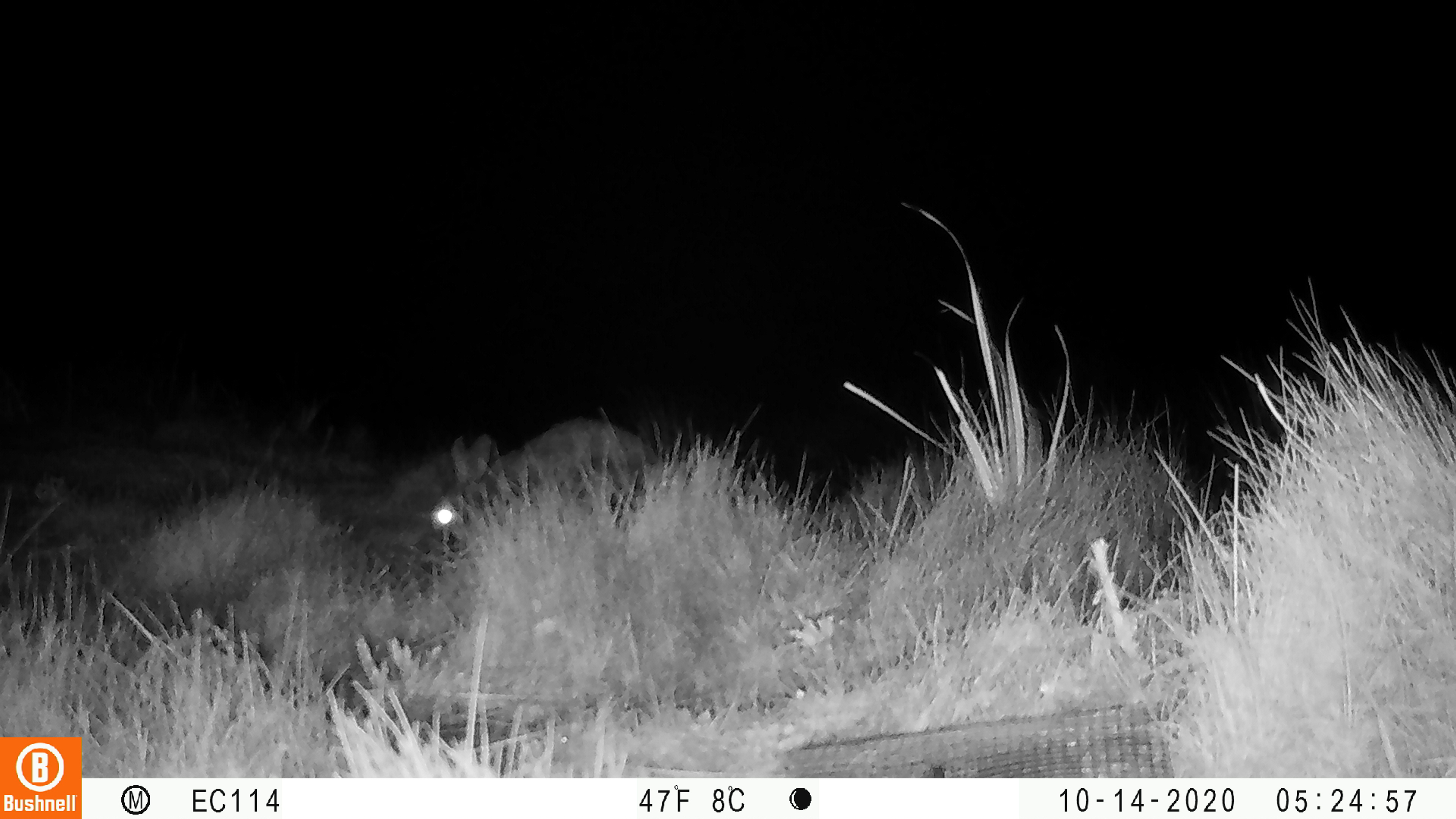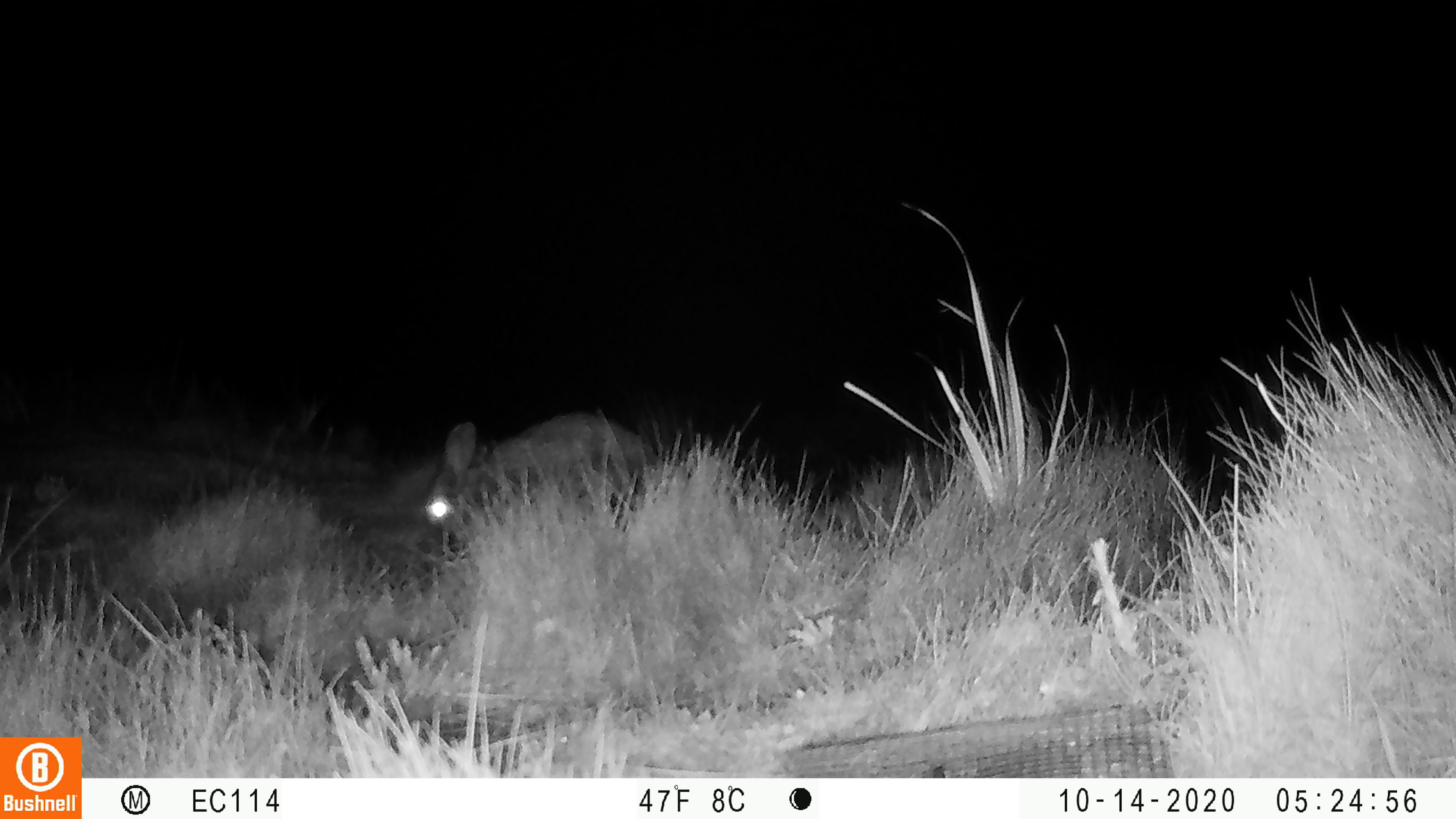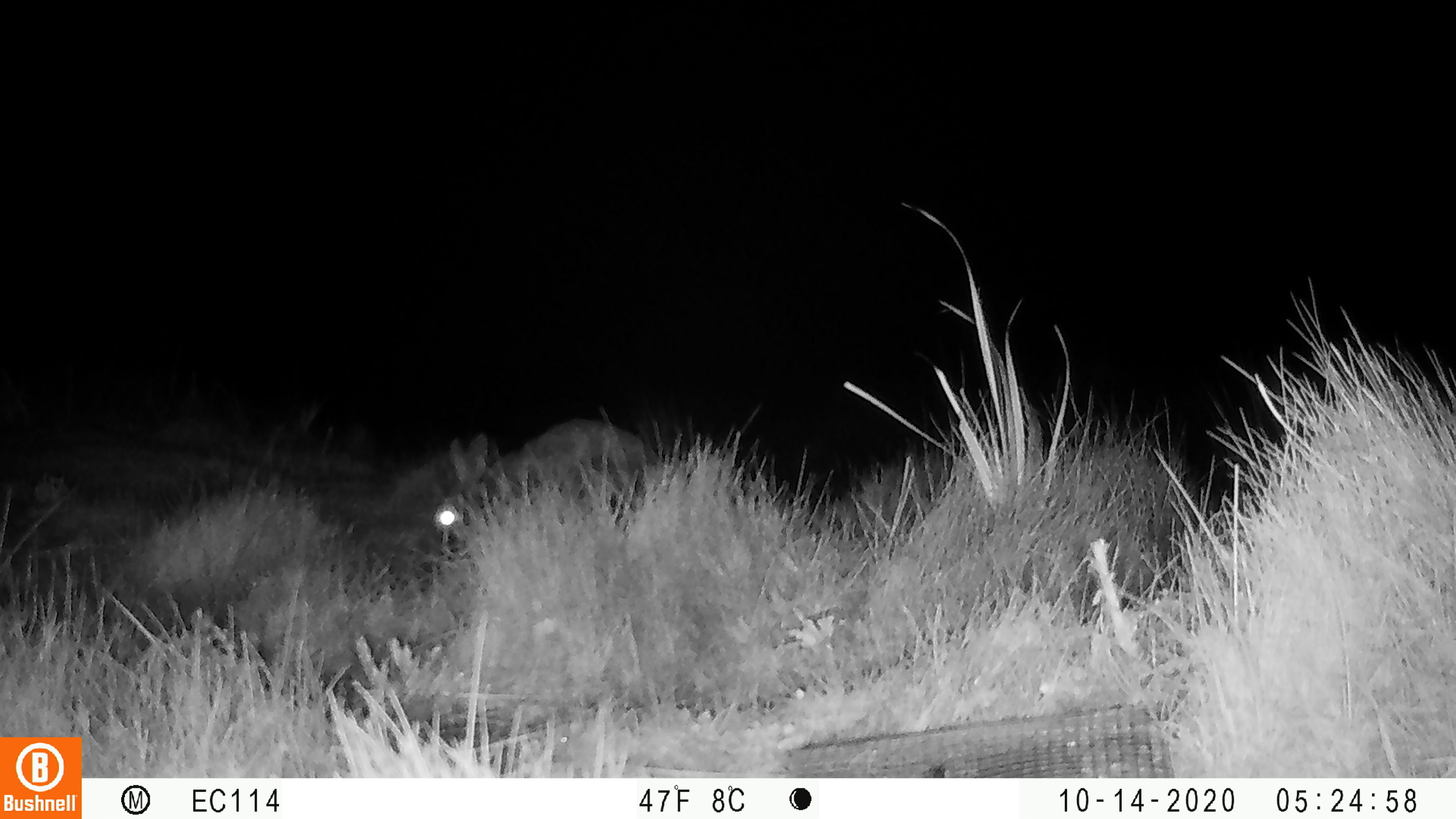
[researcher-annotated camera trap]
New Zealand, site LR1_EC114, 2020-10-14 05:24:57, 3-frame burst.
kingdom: Animalia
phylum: Chordata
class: Mammalia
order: Lagomorpha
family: Leporidae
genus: Oryctolagus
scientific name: Oryctolagus cuniculus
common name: european rabbit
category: rabbit